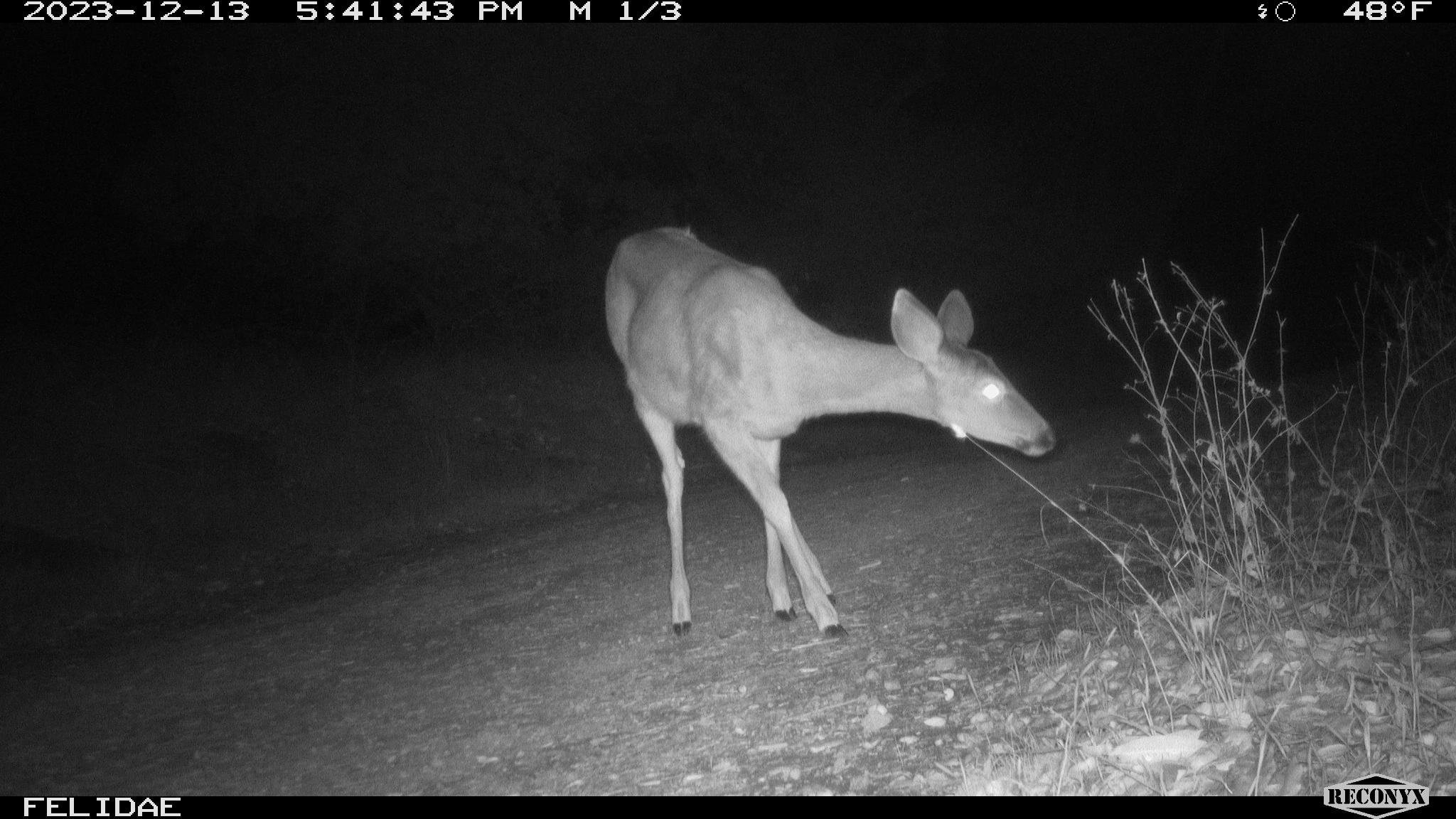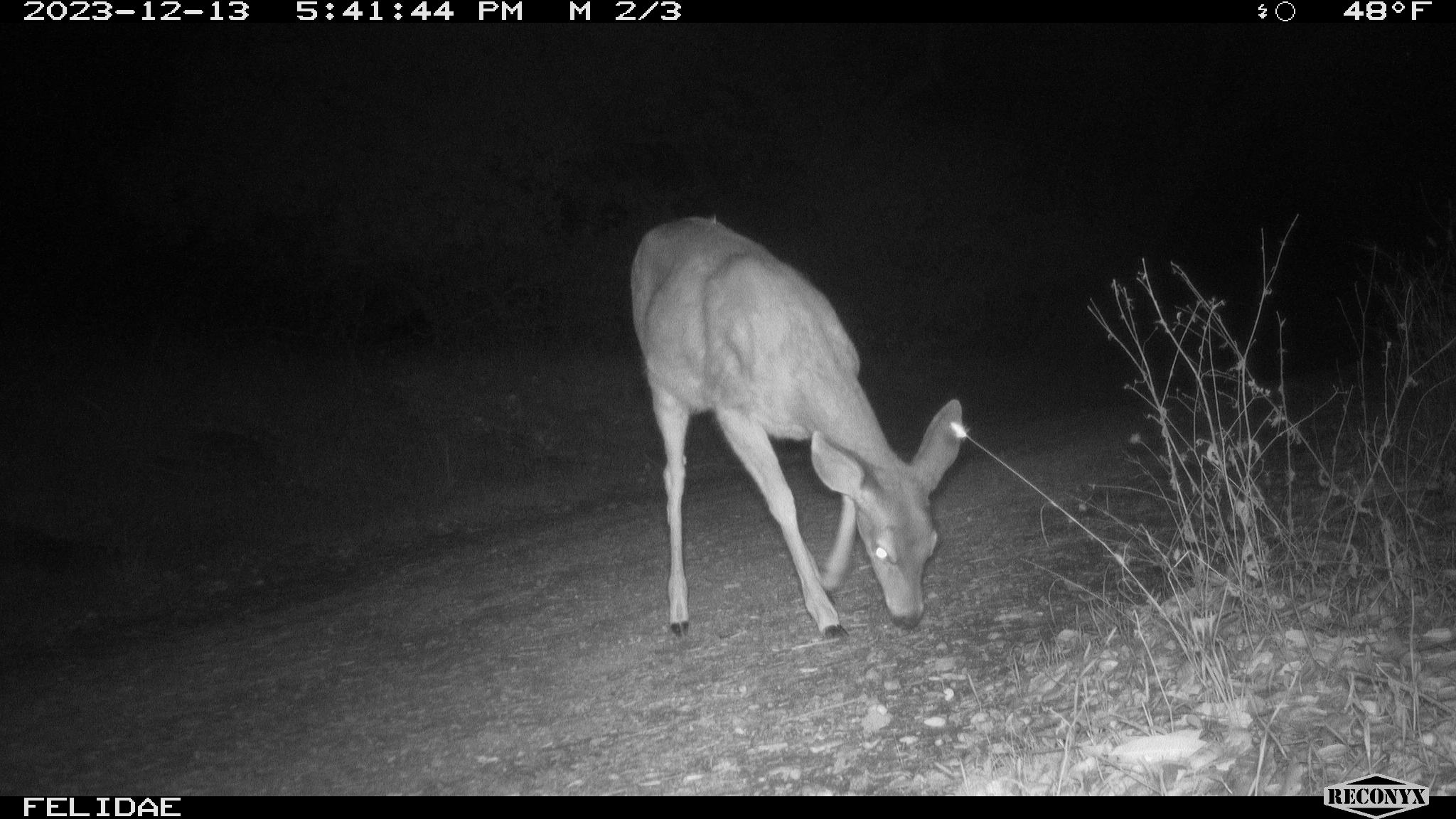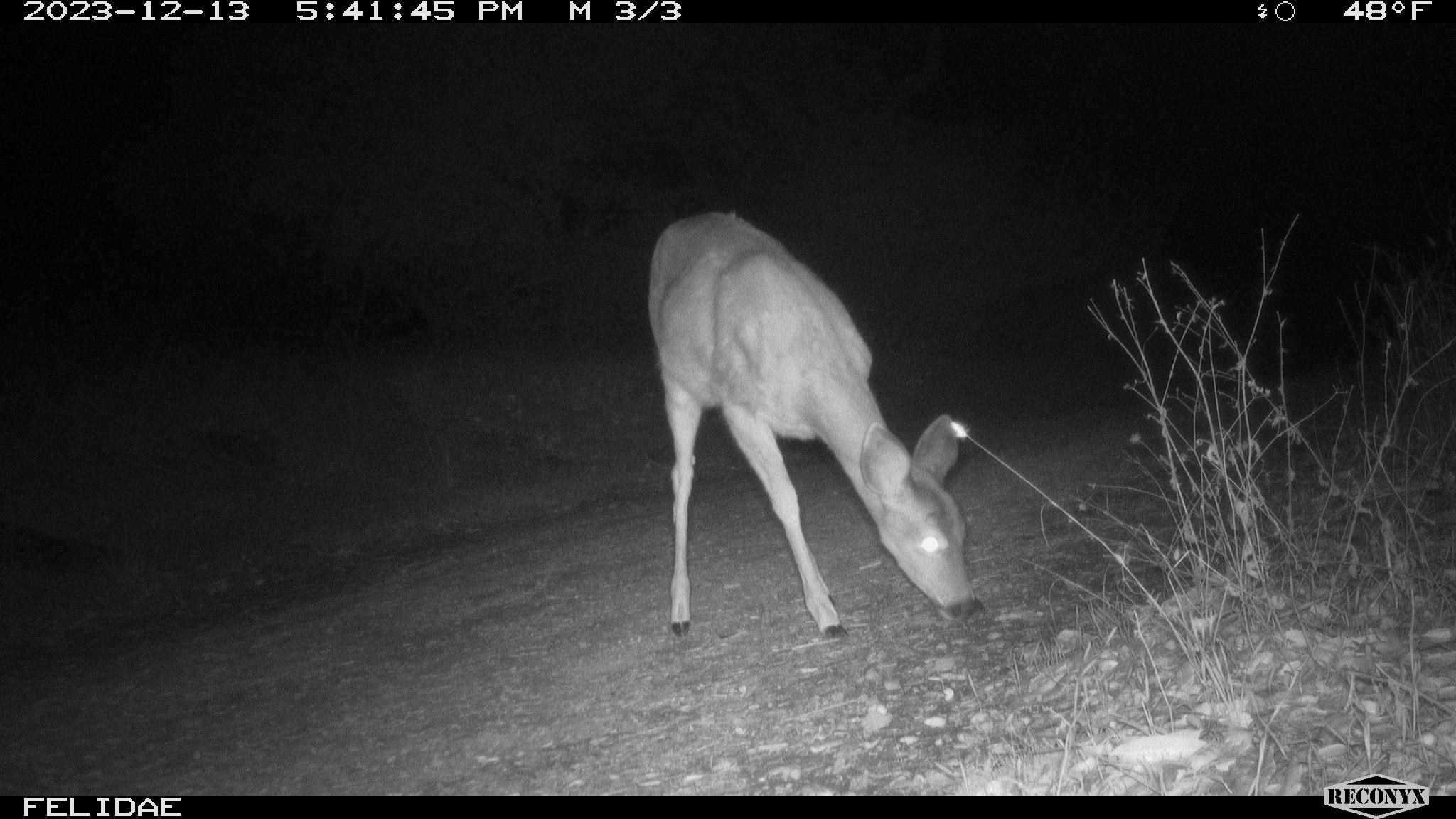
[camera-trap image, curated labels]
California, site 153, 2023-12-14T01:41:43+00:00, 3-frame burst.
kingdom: Animalia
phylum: Chordata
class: Mammalia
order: Artiodactyla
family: Cervidae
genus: Odocoileus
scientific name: Odocoileus hemionus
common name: mule deer